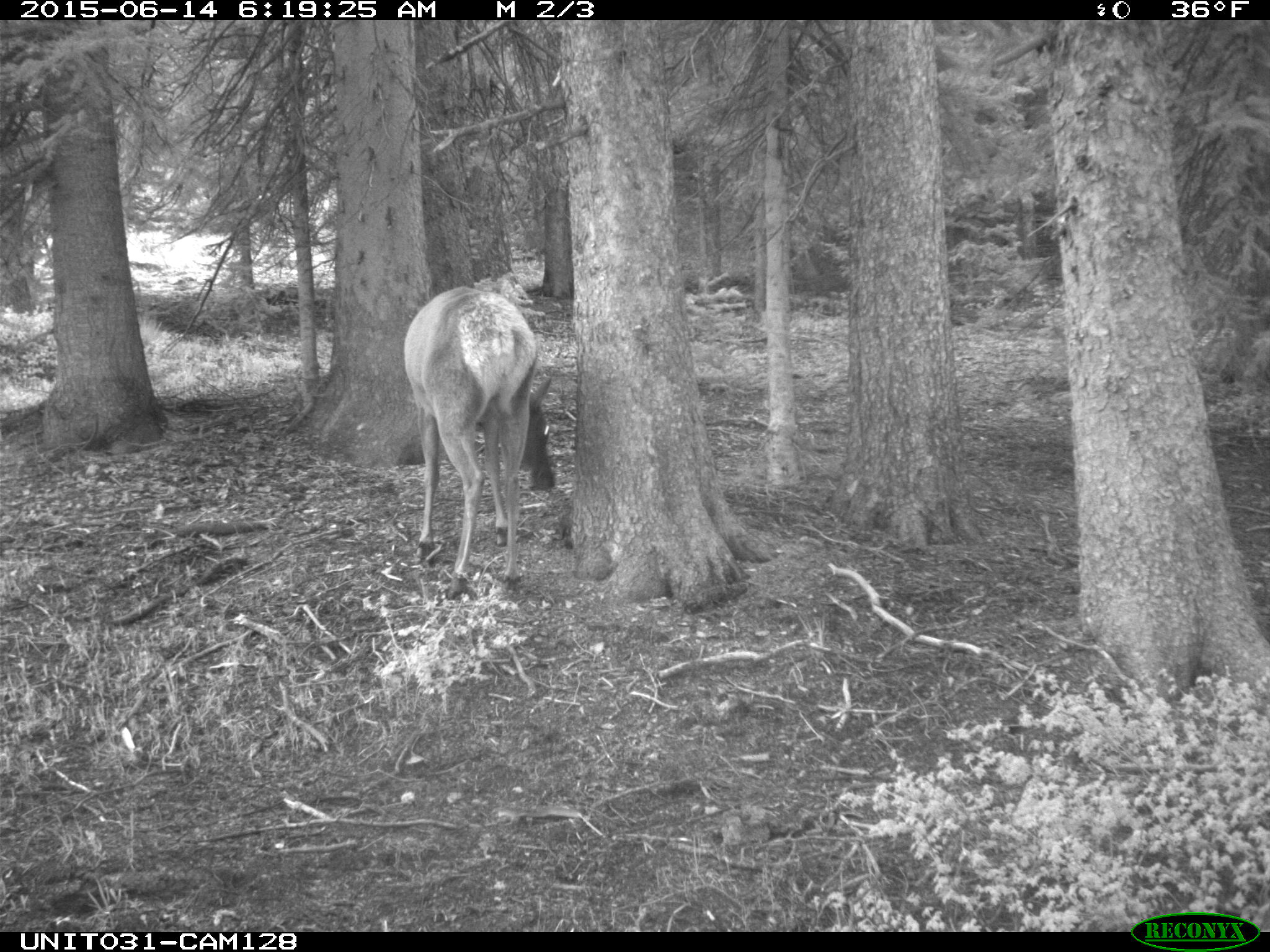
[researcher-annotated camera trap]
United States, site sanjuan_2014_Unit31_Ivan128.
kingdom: Animalia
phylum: Chordata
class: Mammalia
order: Artiodactyla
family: Cervidae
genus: Cervus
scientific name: Cervus elaphus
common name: red deer